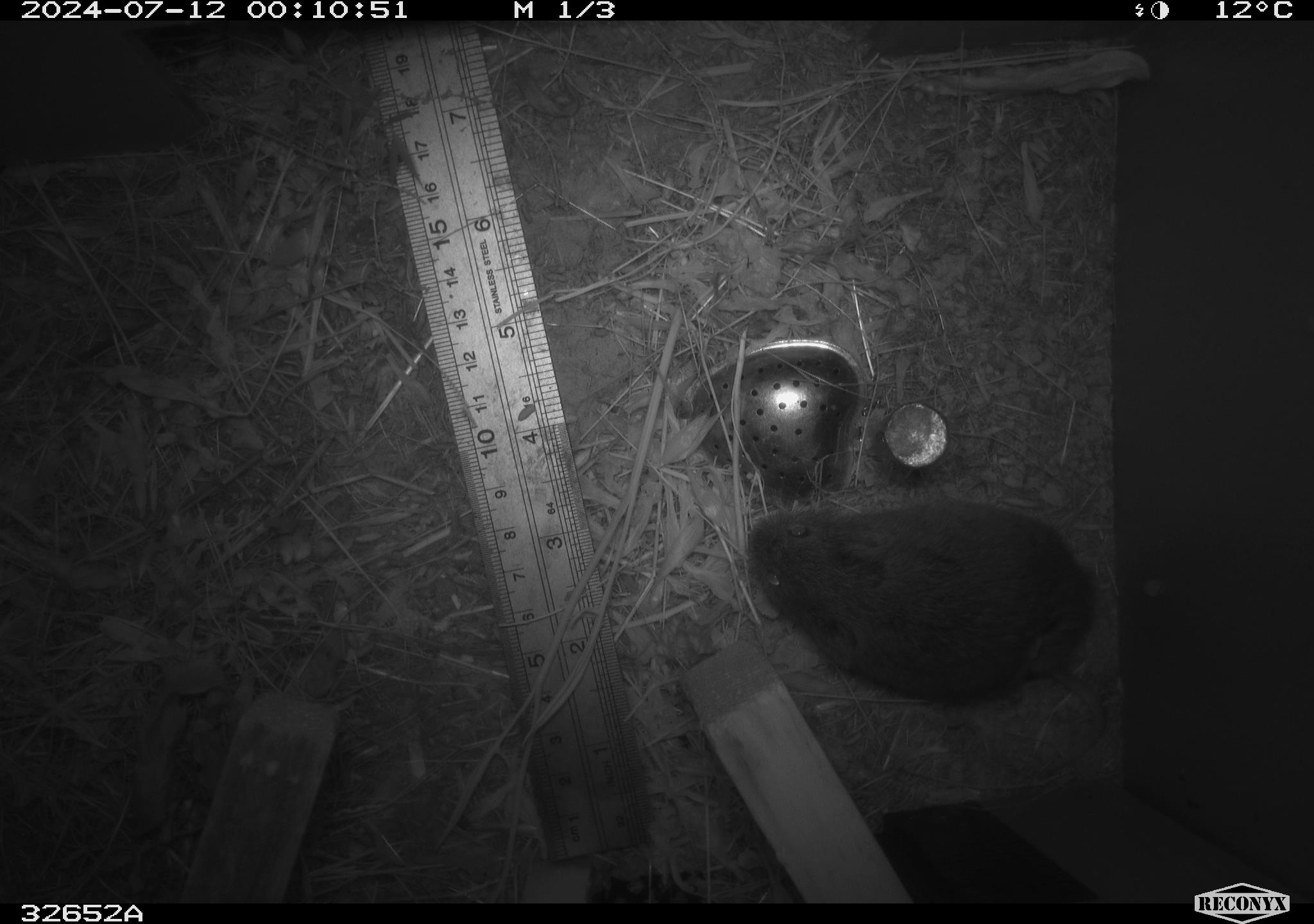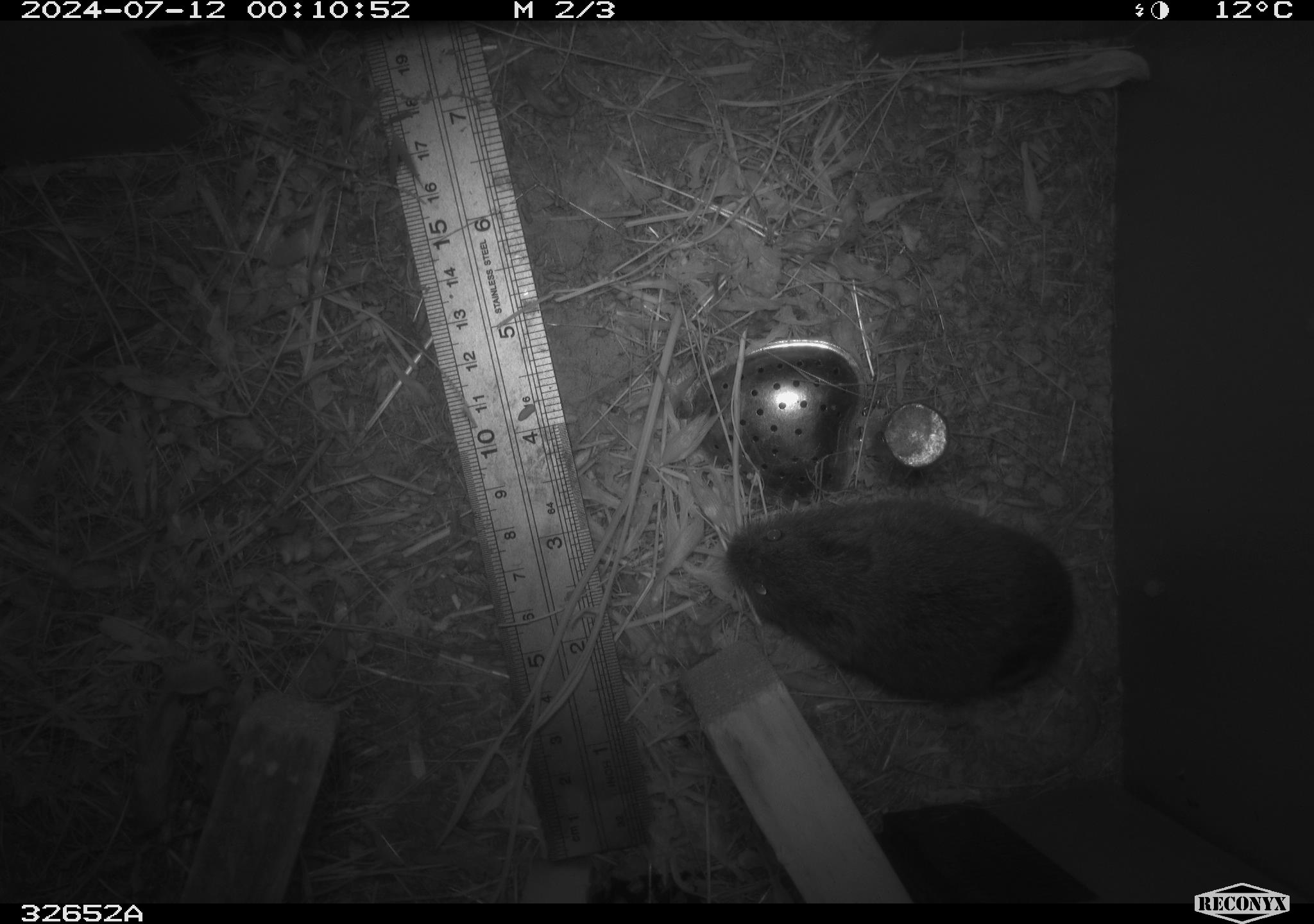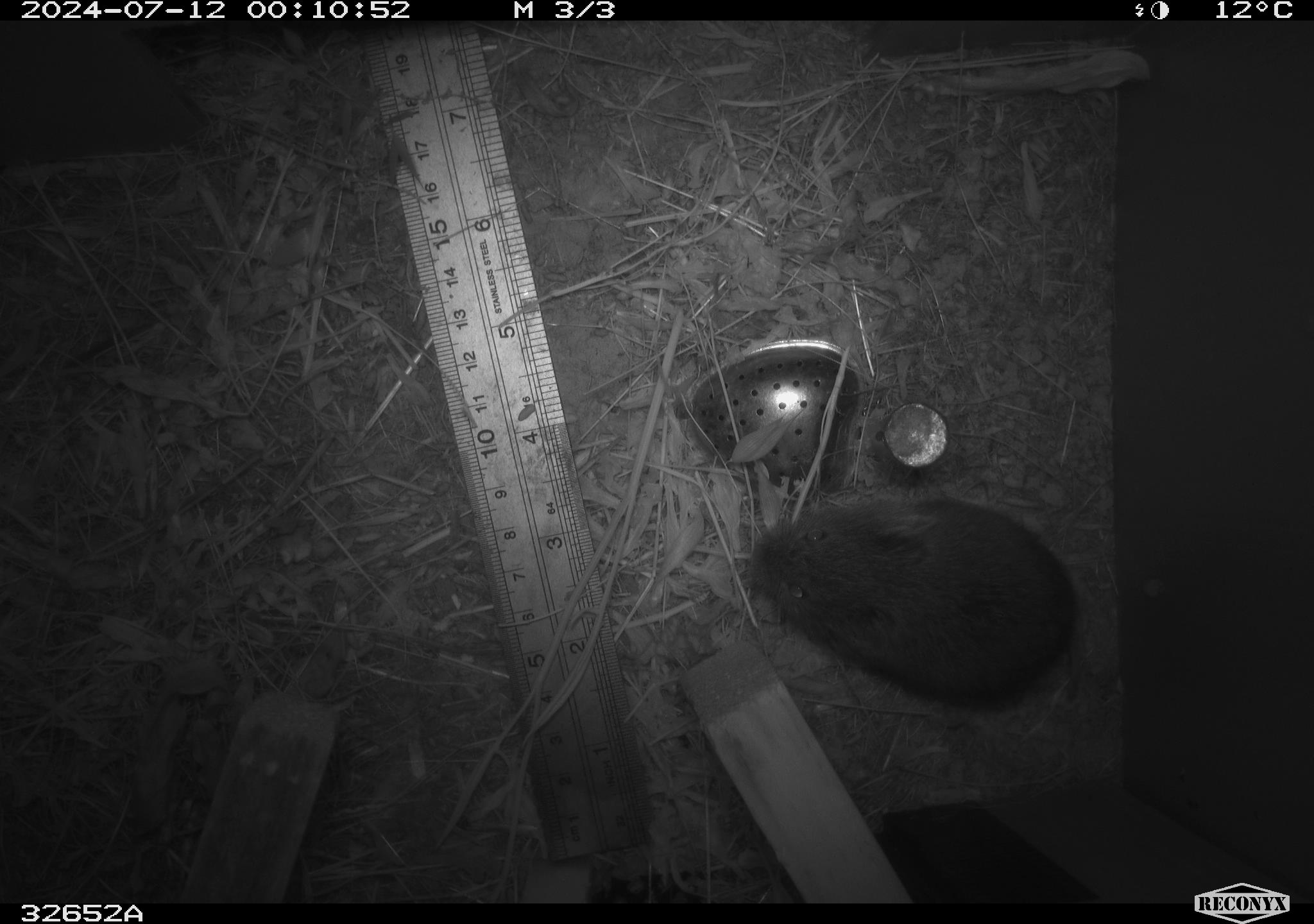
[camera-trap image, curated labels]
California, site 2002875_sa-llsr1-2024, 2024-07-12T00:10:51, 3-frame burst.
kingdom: Animalia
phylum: Chordata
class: Mammalia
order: Rodentia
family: Cricetidae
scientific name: Arvicolinae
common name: voles, lemmings, and muskrats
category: arvicolinae subfamily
Arvicolinae subfamily (voles, lemmings, and muskrats) (Arvicolinae).